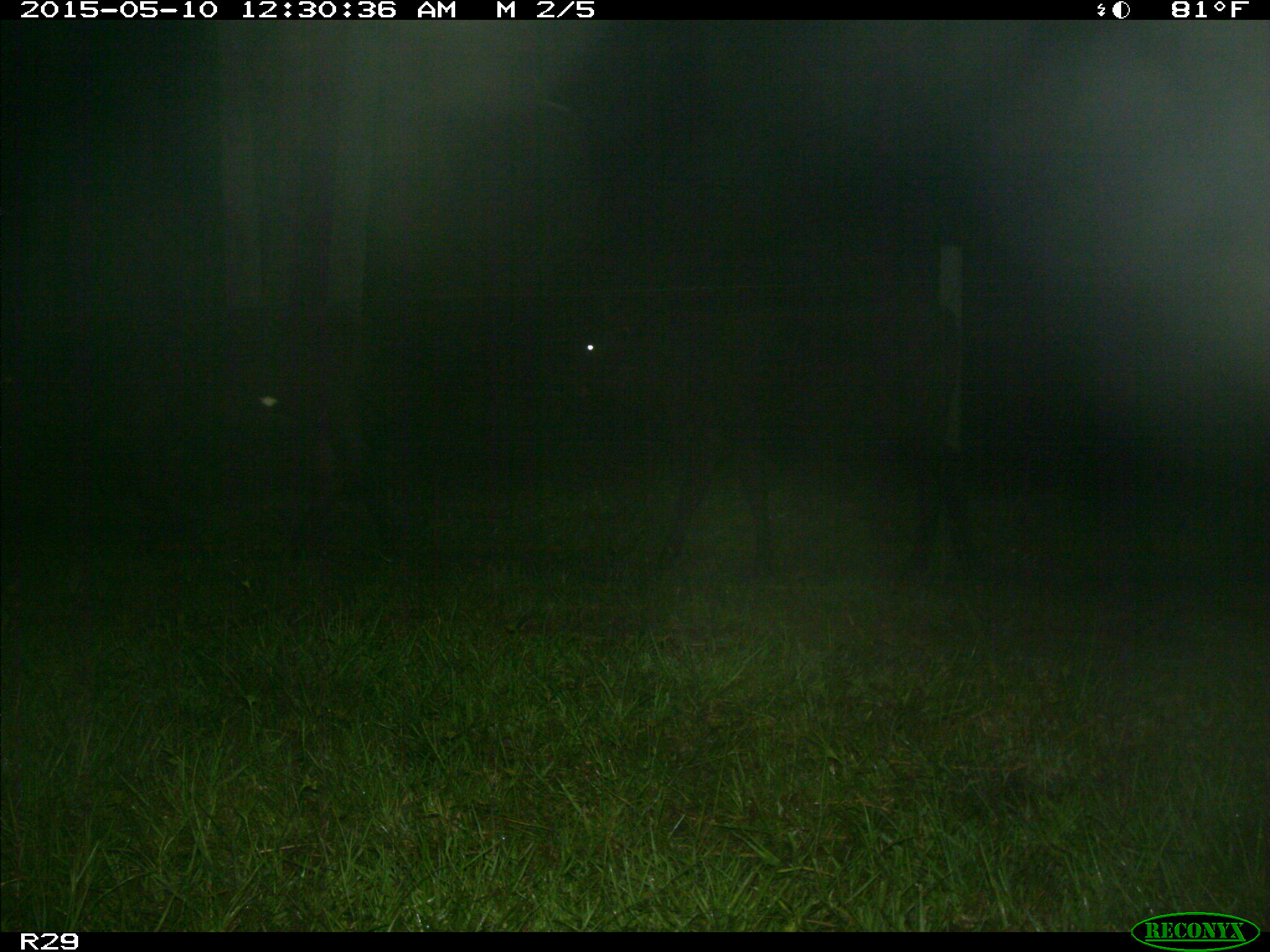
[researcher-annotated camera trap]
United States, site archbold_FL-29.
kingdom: Animalia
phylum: Chordata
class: Mammalia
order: Artiodactyla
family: Bovidae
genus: Bos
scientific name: Bos taurus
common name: domestic cow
Bos taurus (domestic cow).